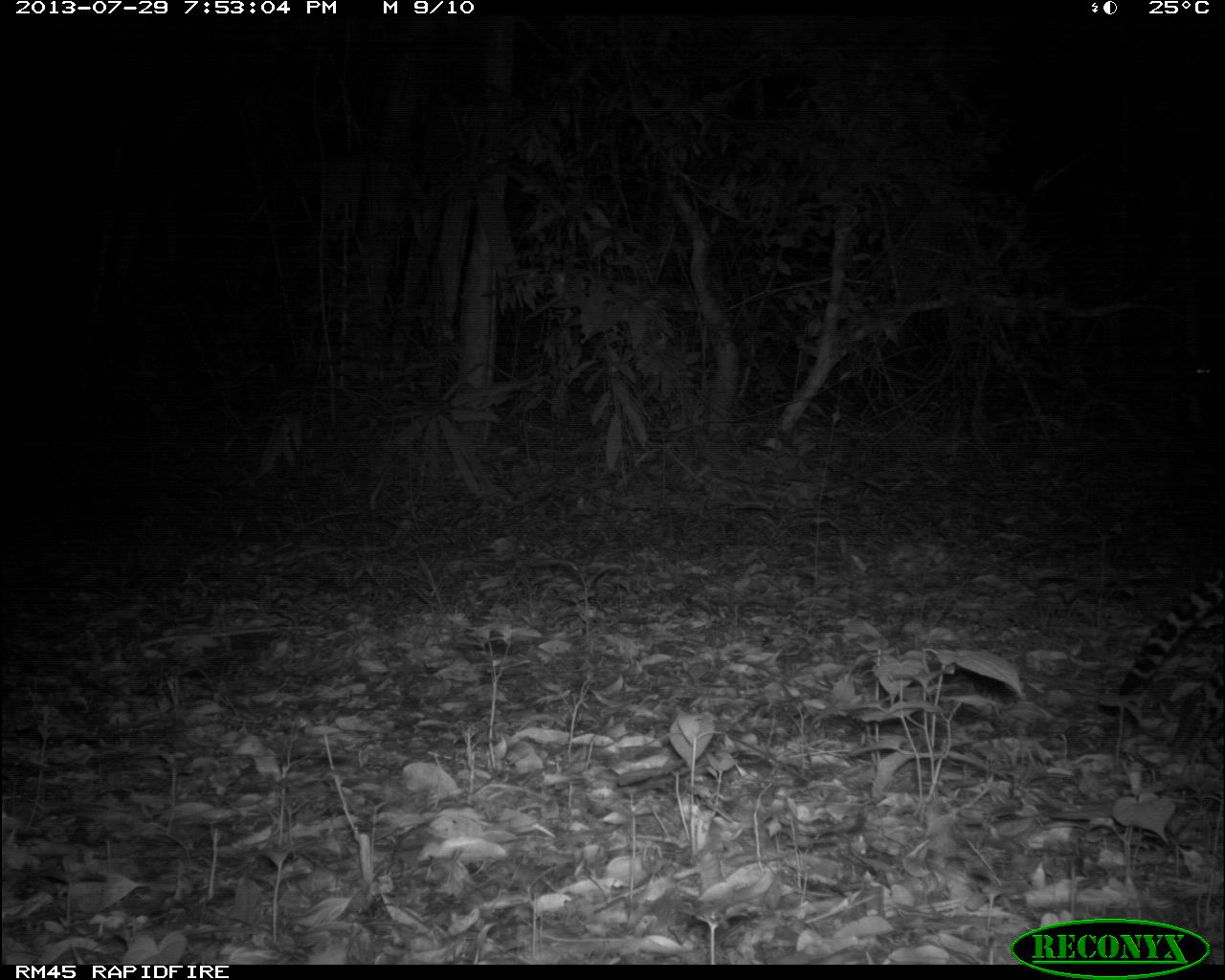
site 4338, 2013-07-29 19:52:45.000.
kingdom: Animalia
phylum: Chordata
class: Mammalia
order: Carnivora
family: Felidae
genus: Leopardus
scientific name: Leopardus pardalis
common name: ocelot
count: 1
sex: female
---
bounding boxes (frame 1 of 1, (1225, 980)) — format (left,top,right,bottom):
leopardus pardalis: (1095,562,1225,764)